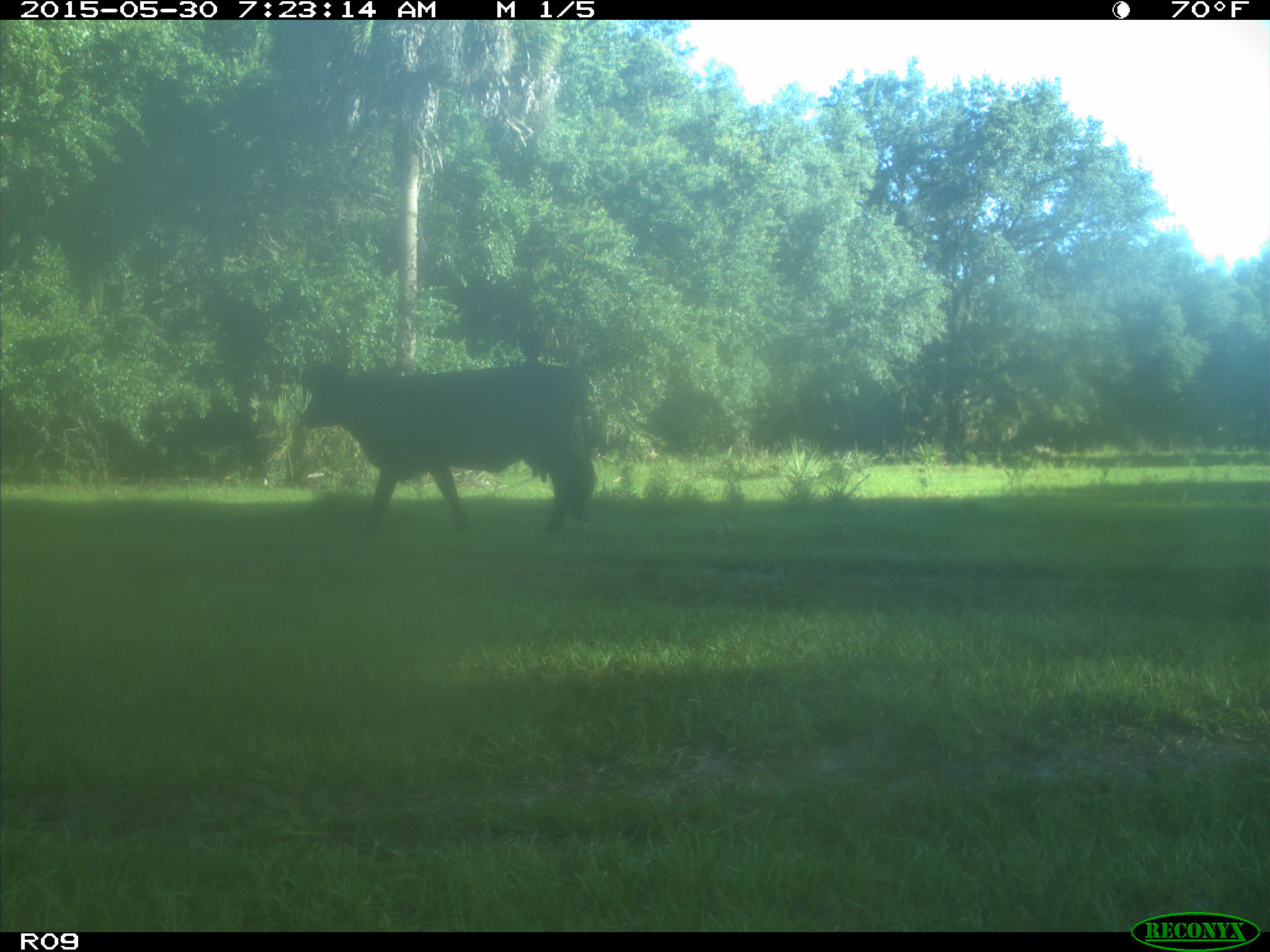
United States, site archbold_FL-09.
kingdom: Animalia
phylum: Chordata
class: Mammalia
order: Artiodactyla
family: Bovidae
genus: Bos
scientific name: Bos taurus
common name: domestic cow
Bos taurus (domestic cow).